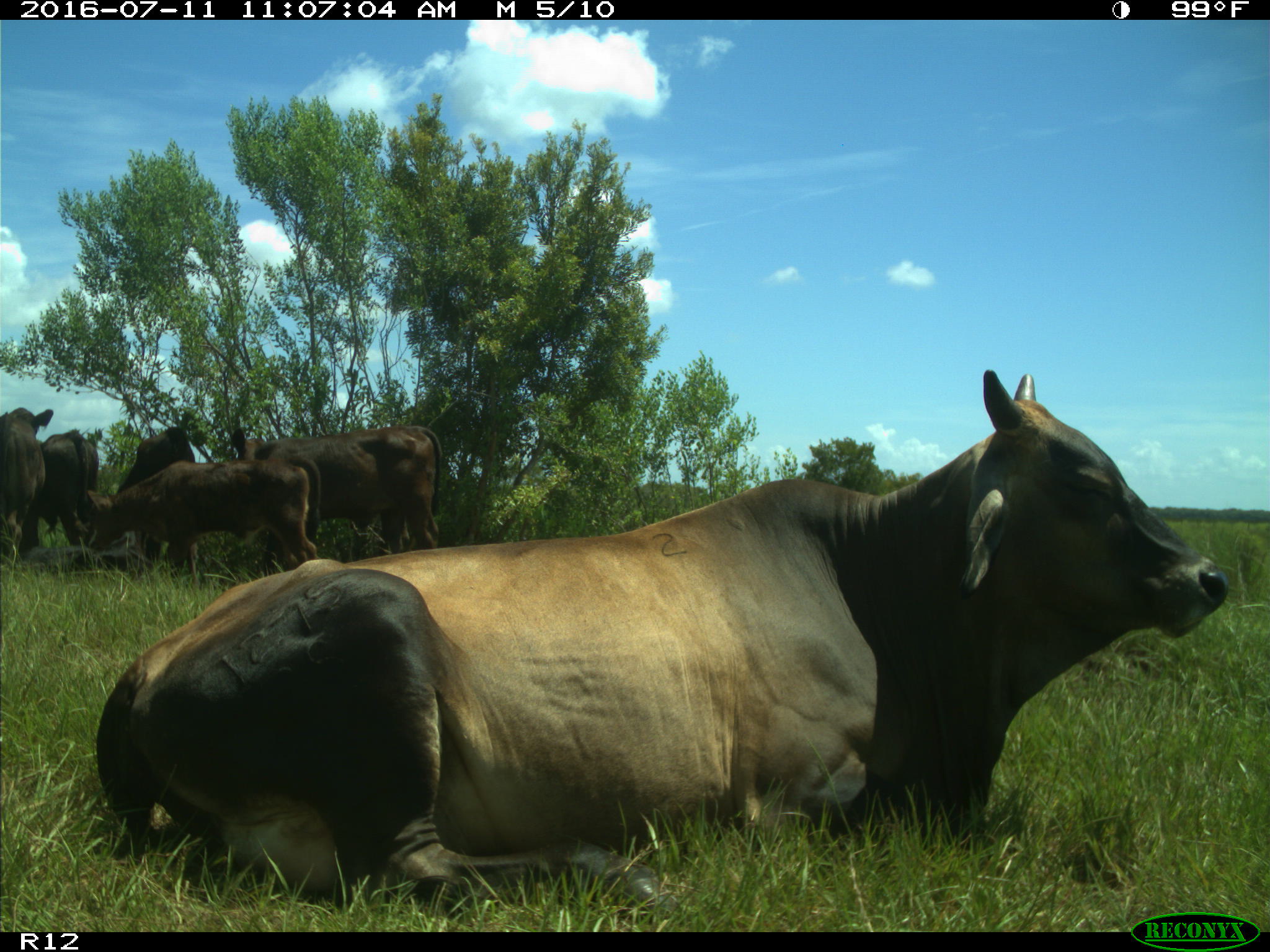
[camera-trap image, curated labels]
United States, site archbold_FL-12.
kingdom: Animalia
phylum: Chordata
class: Mammalia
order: Artiodactyla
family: Bovidae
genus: Bos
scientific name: Bos taurus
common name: domestic cow